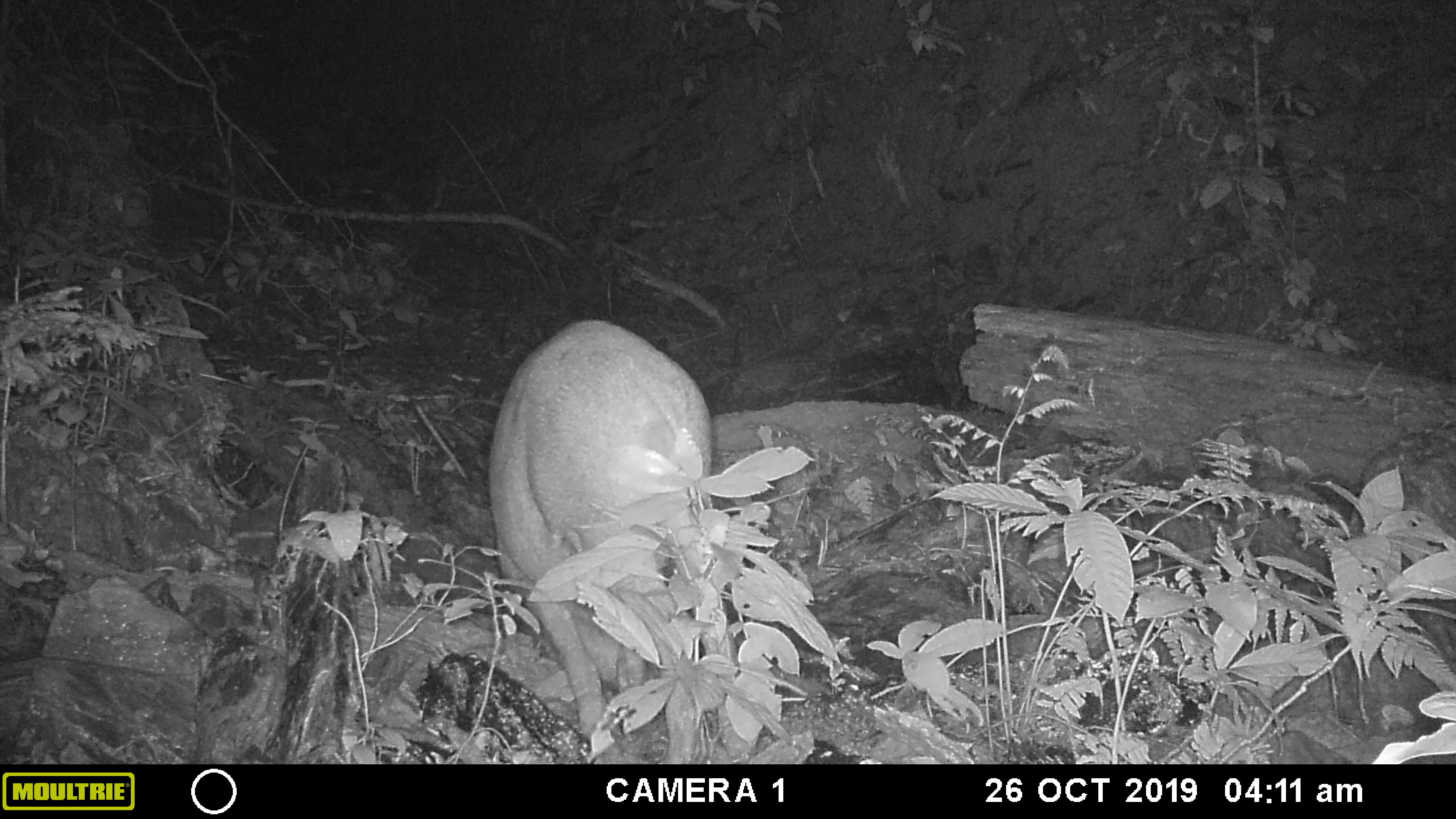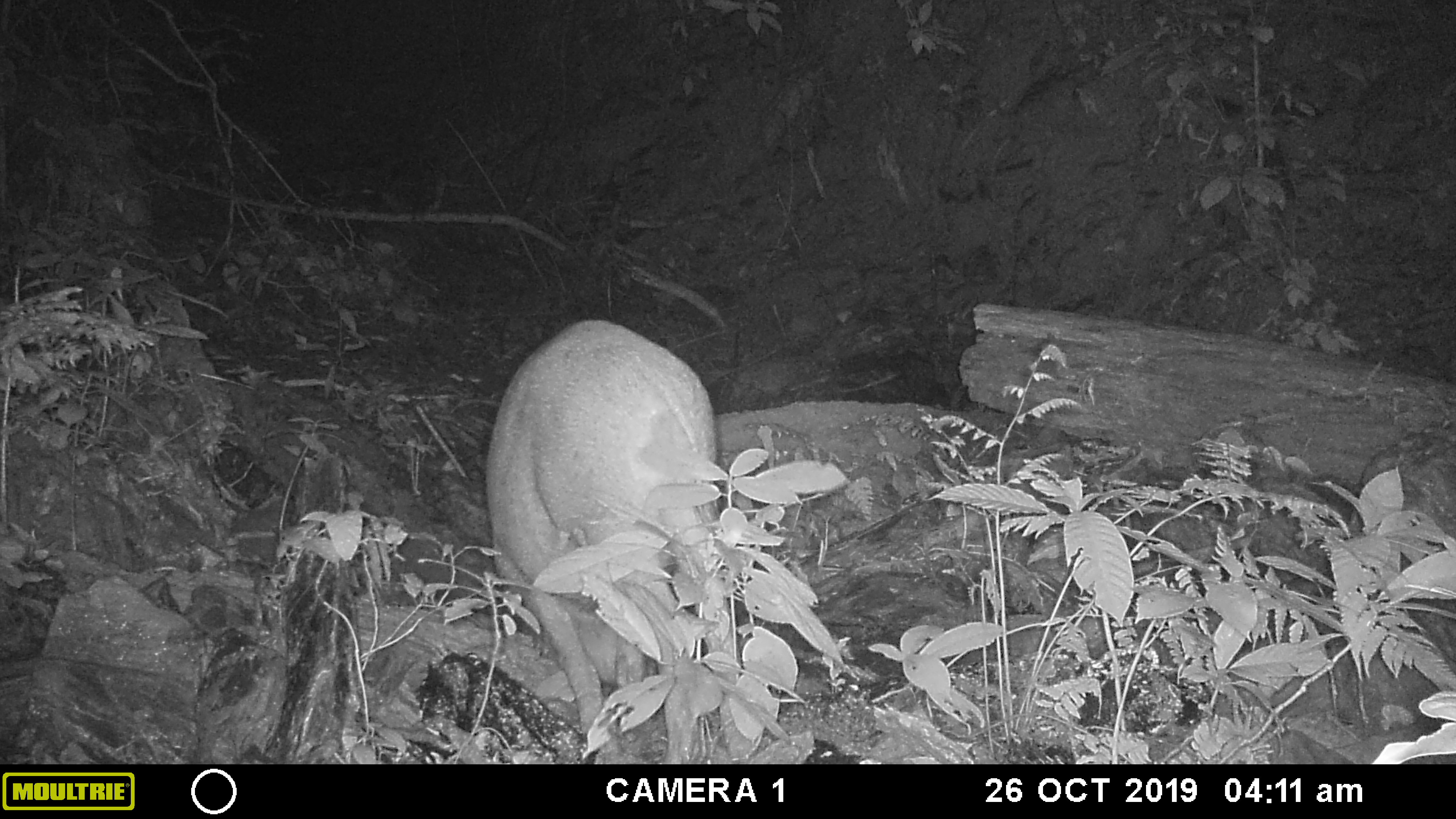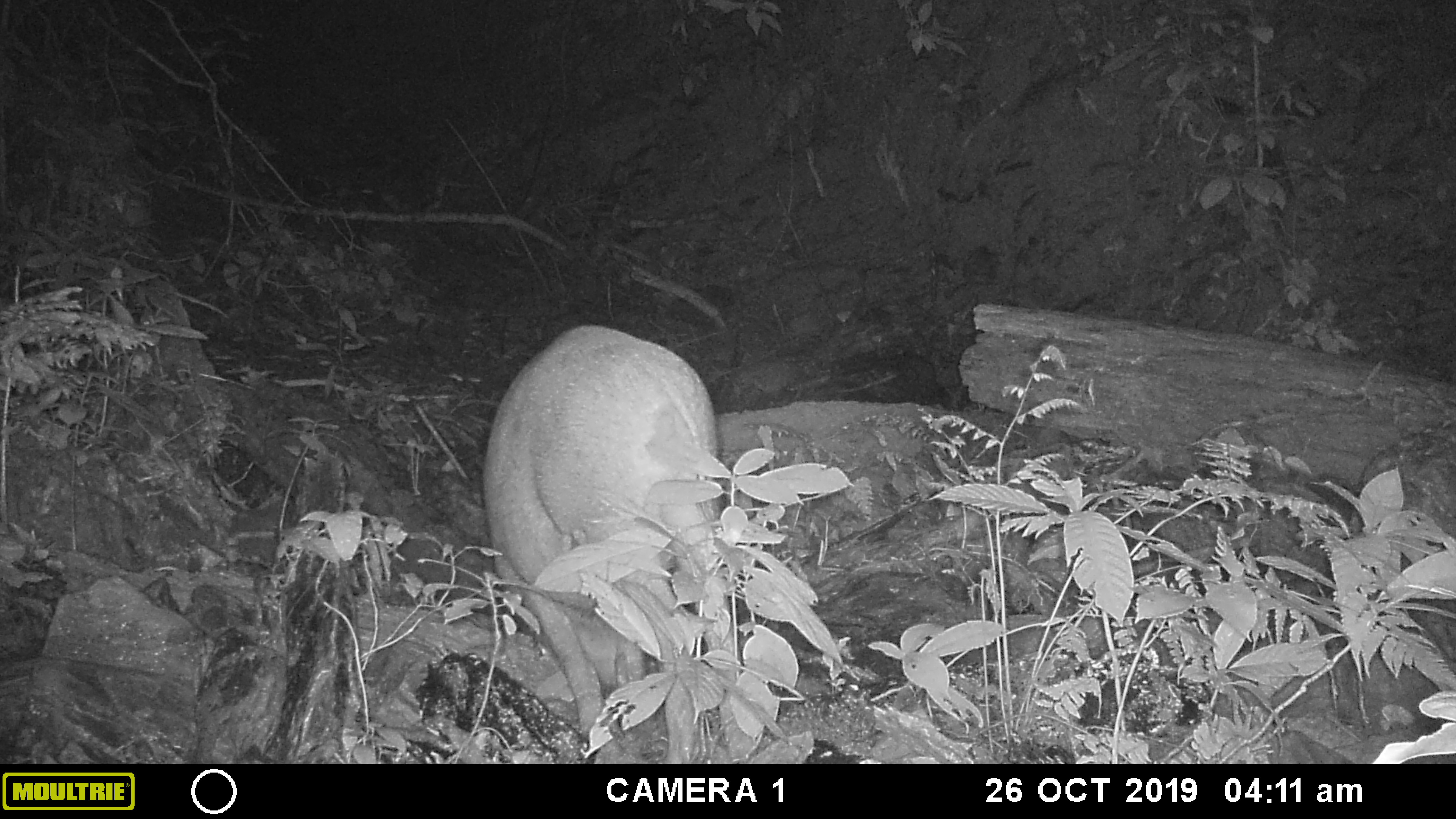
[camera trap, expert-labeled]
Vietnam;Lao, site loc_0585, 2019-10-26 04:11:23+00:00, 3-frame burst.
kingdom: Animalia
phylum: Chordata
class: Mammalia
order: Artiodactyla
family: Suidae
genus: Sus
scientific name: Sus scrofa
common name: eurasian wild pig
Eurasian wild pig (Sus scrofa). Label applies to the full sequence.